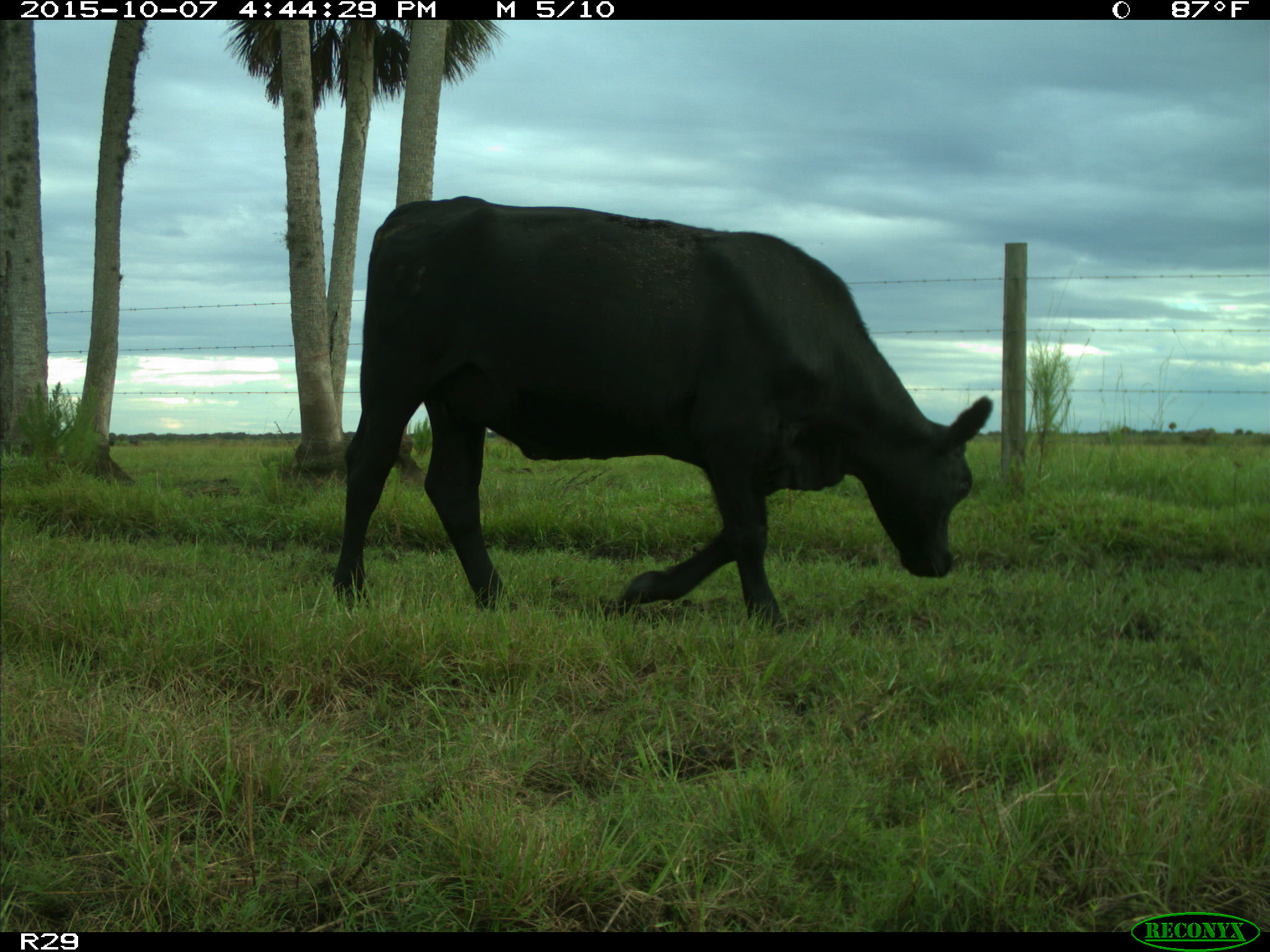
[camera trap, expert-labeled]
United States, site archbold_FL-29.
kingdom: Animalia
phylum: Chordata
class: Mammalia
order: Artiodactyla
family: Bovidae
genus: Bos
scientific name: Bos taurus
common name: domestic cow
Bos taurus (domestic cow).